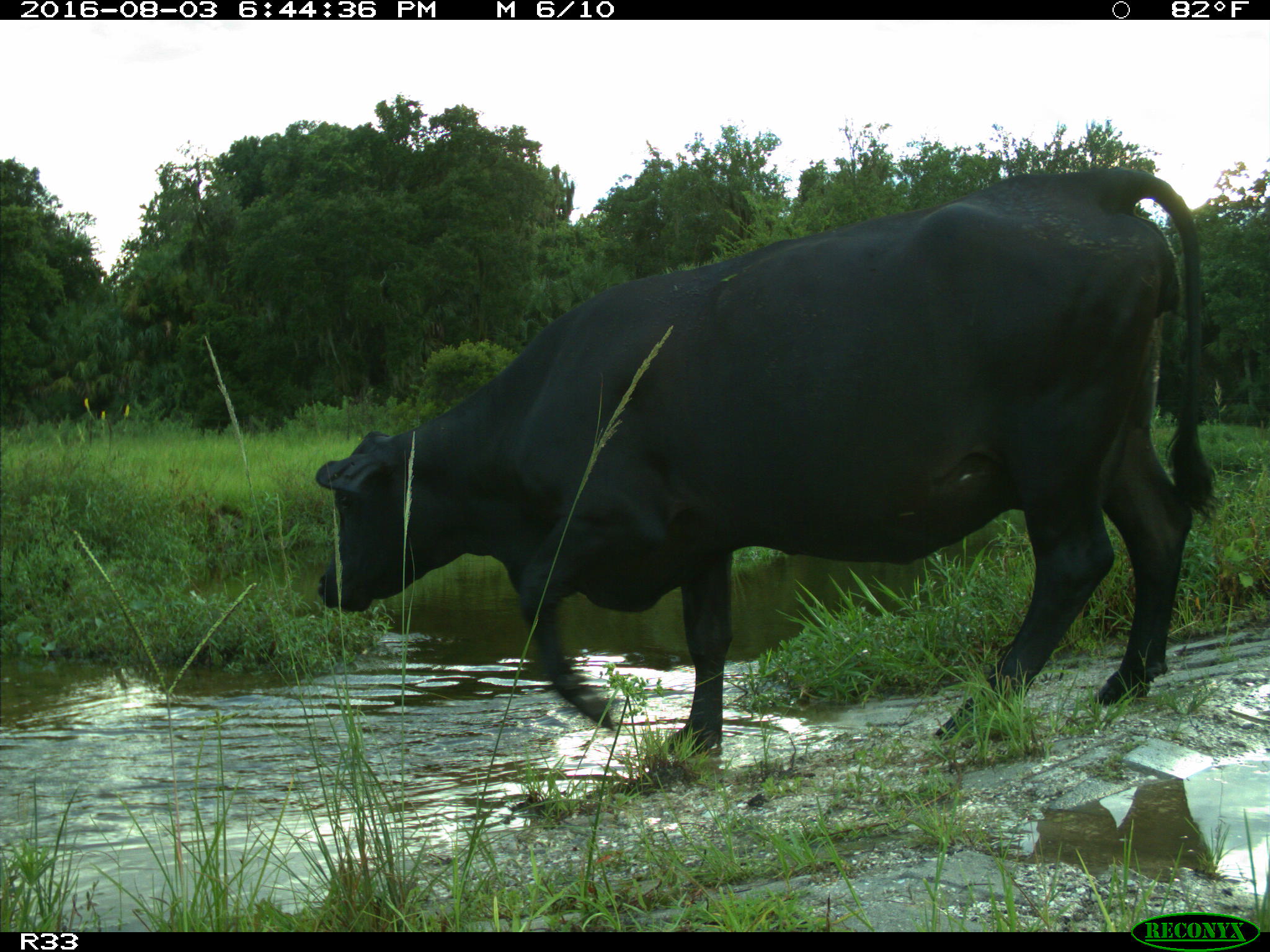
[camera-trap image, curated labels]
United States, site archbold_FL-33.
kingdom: Animalia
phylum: Chordata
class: Mammalia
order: Artiodactyla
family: Bovidae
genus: Bos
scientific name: Bos taurus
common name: domestic cow